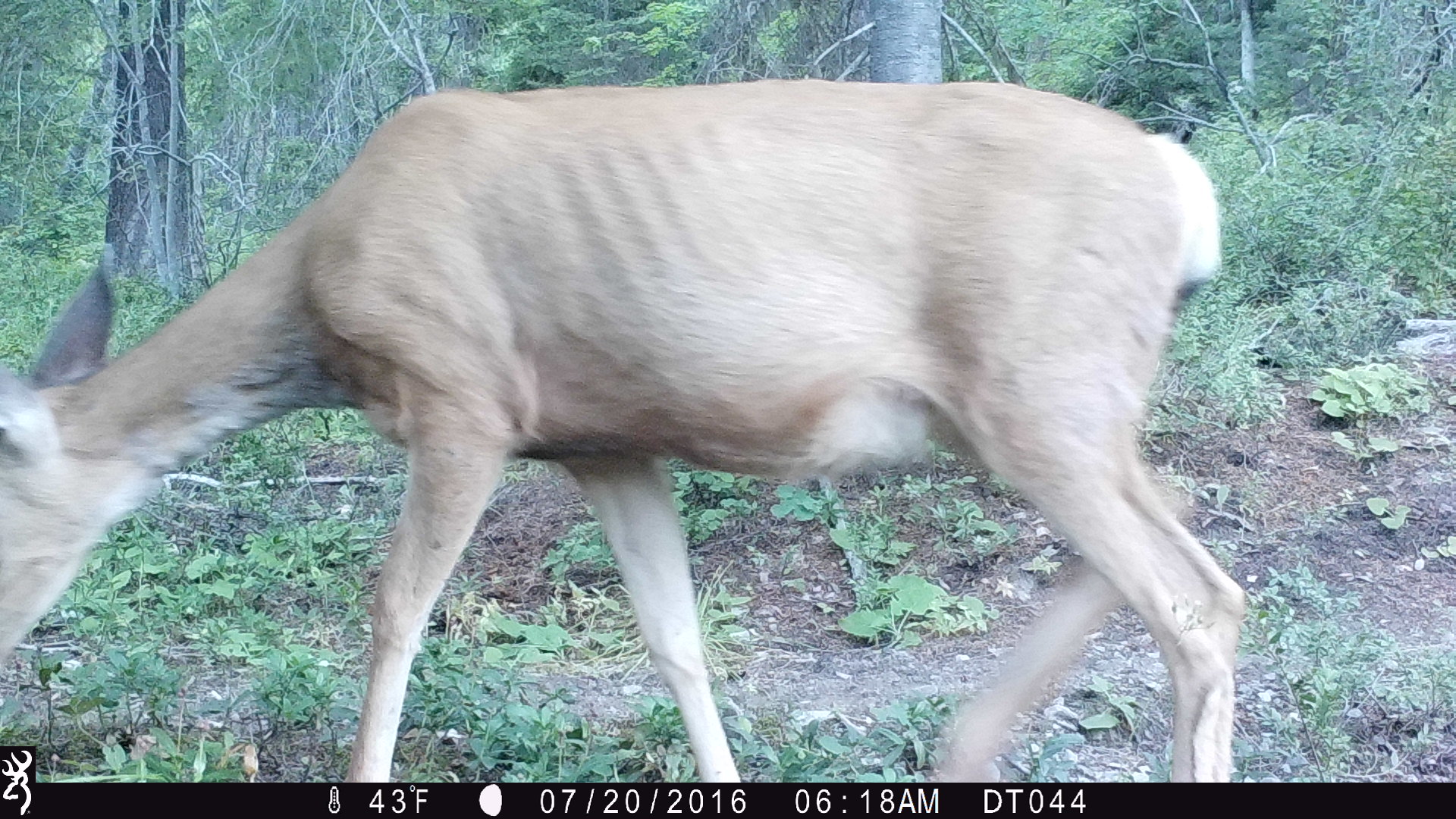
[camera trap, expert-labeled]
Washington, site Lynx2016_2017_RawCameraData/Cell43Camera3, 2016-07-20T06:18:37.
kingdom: Animalia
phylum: Chordata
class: Mammalia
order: Artiodactyla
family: Cervidae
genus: Odocoileus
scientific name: Odocoileus hemionus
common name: mule deer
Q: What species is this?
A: Odocoileus hemionus (mule deer).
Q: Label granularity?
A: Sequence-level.